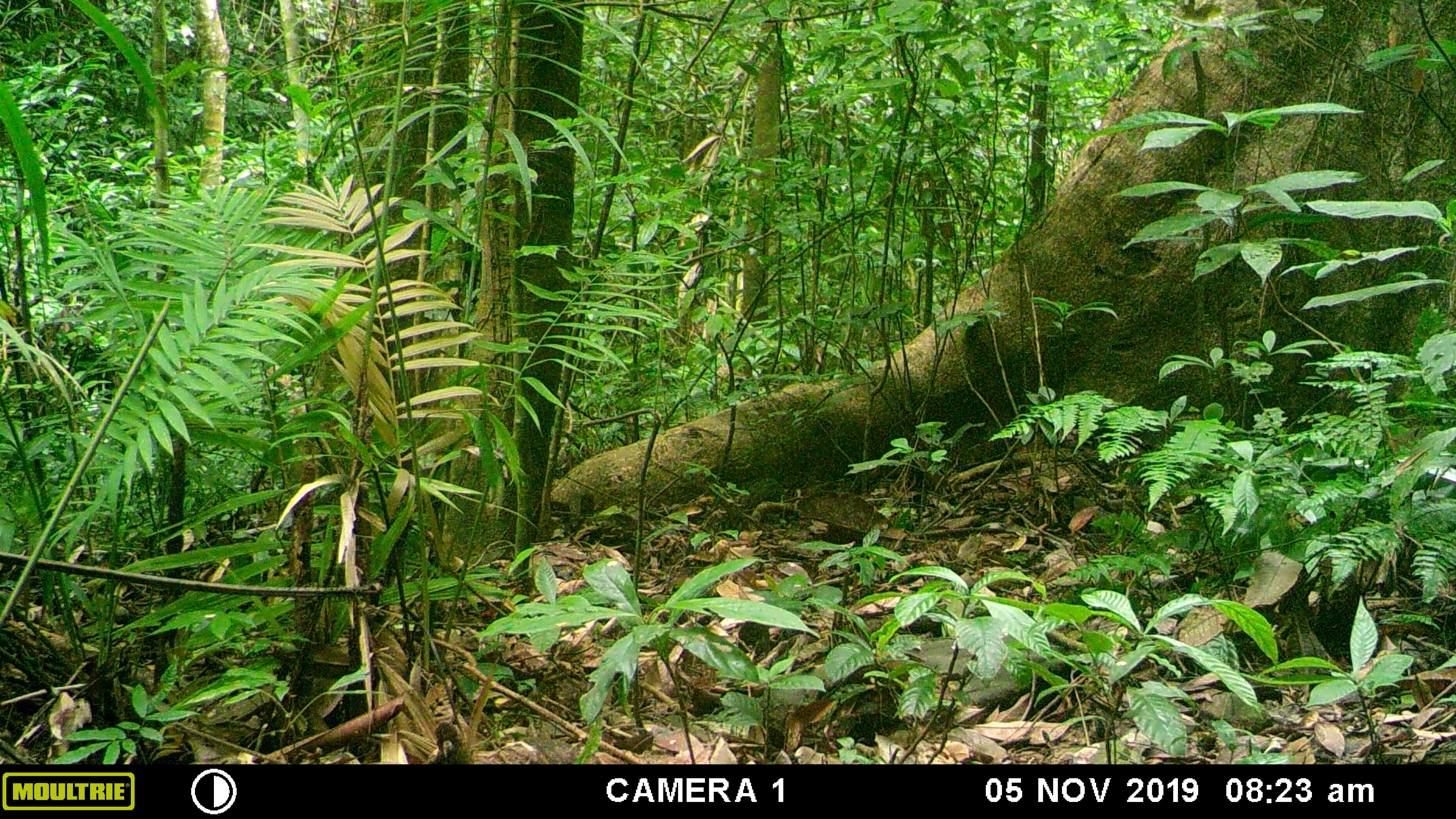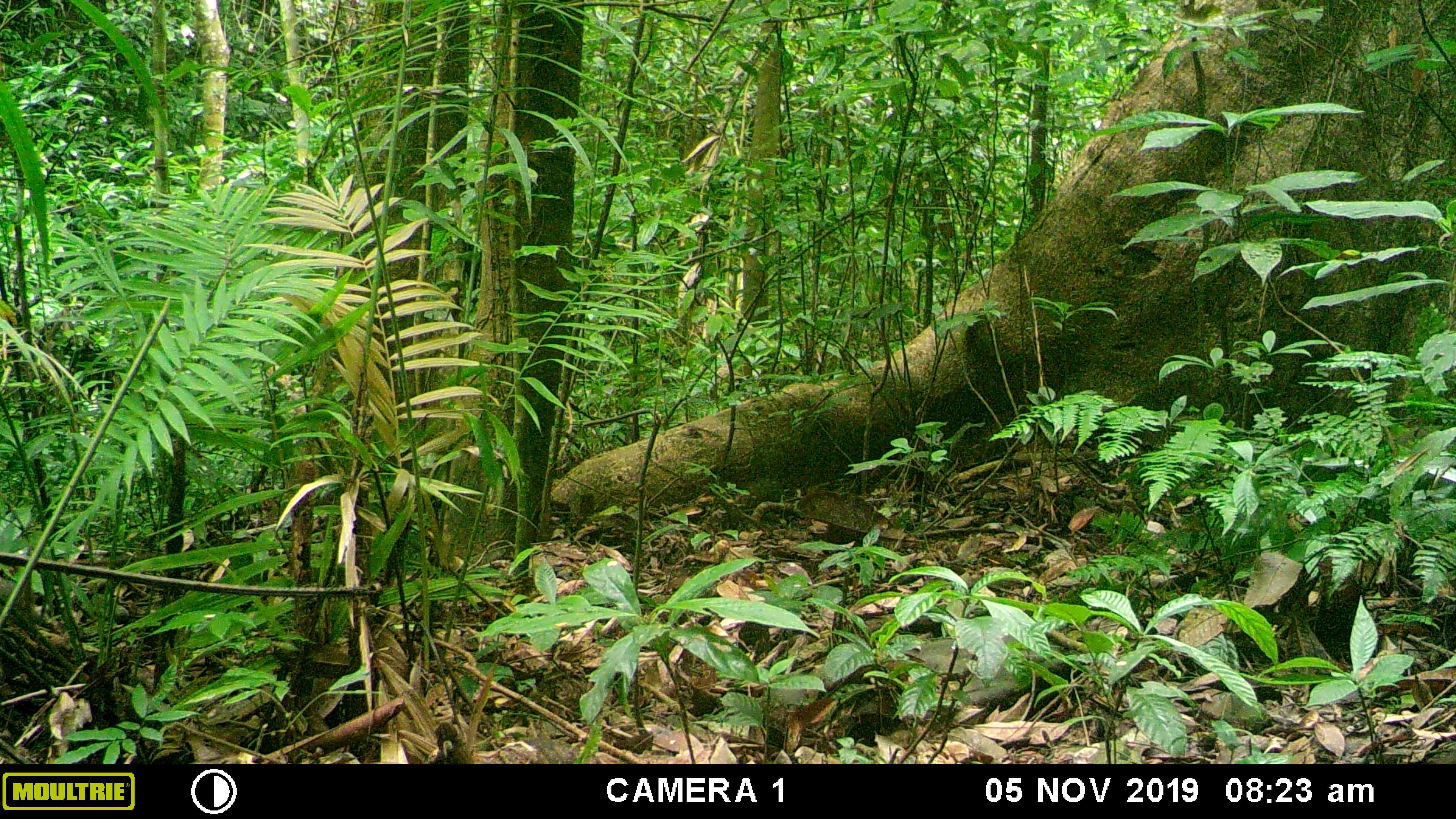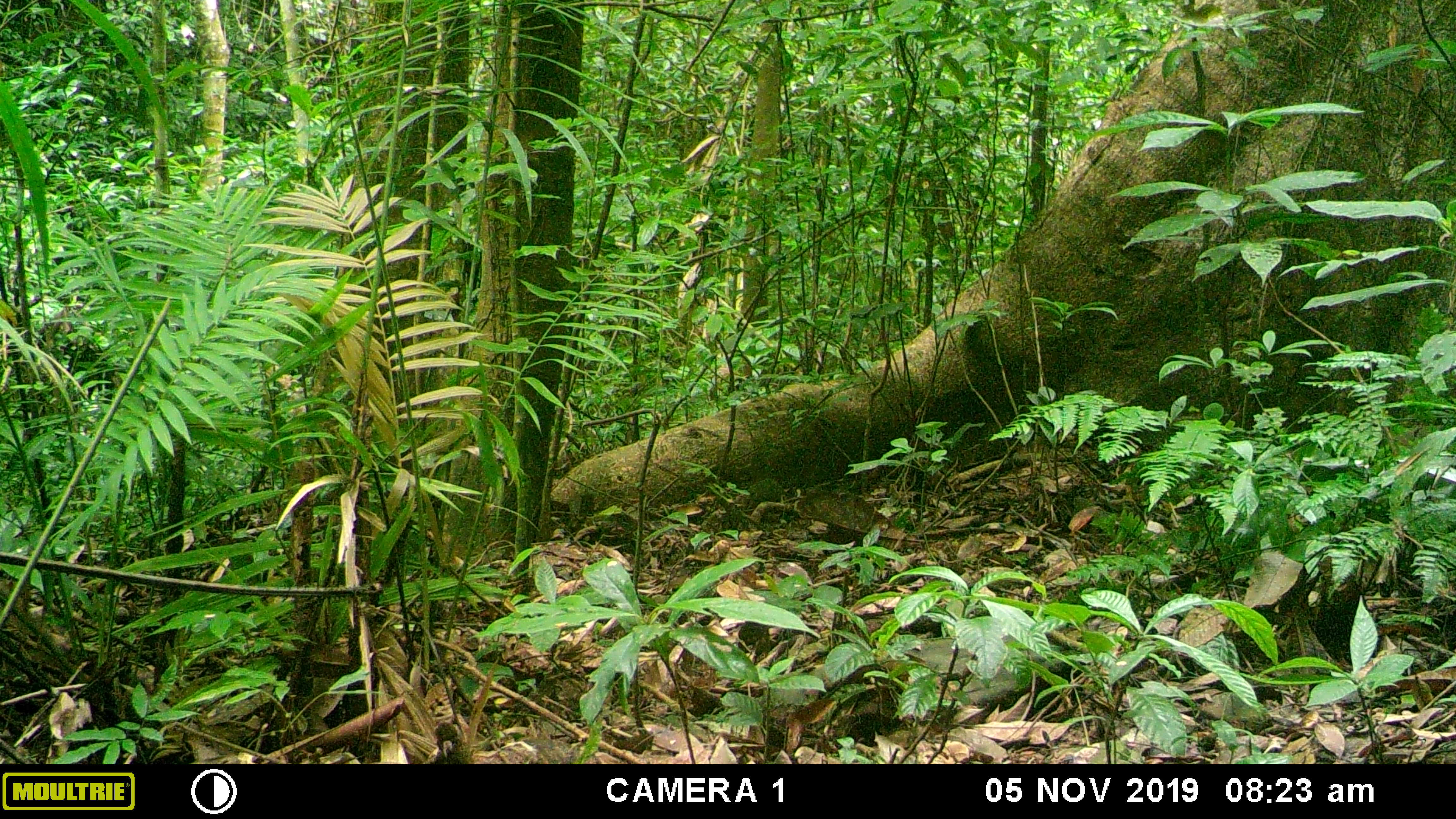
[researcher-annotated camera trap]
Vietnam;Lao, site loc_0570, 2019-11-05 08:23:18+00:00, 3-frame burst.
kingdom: Animalia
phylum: Chordata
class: Mammalia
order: Artiodactyla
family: Suidae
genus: Sus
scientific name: Sus scrofa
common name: eurasian wild pig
Eurasian wild pig (Sus scrofa). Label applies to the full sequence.